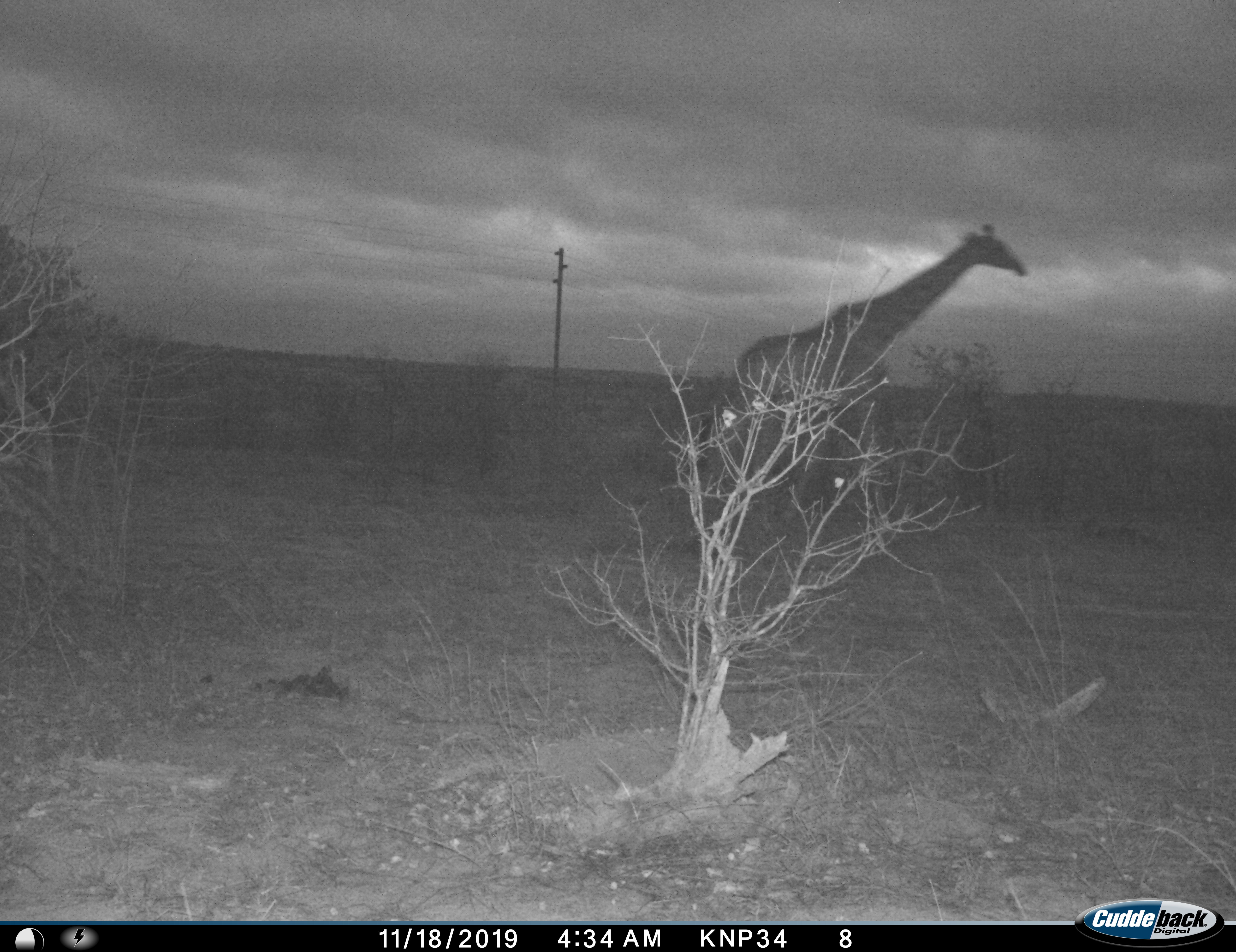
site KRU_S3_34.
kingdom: Animalia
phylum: Chordata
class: Mammalia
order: Artiodactyla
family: Giraffidae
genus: Giraffa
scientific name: Giraffa camelopardalis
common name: giraffe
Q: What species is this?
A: Giraffe (Giraffa camelopardalis).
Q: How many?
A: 1.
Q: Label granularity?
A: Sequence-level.